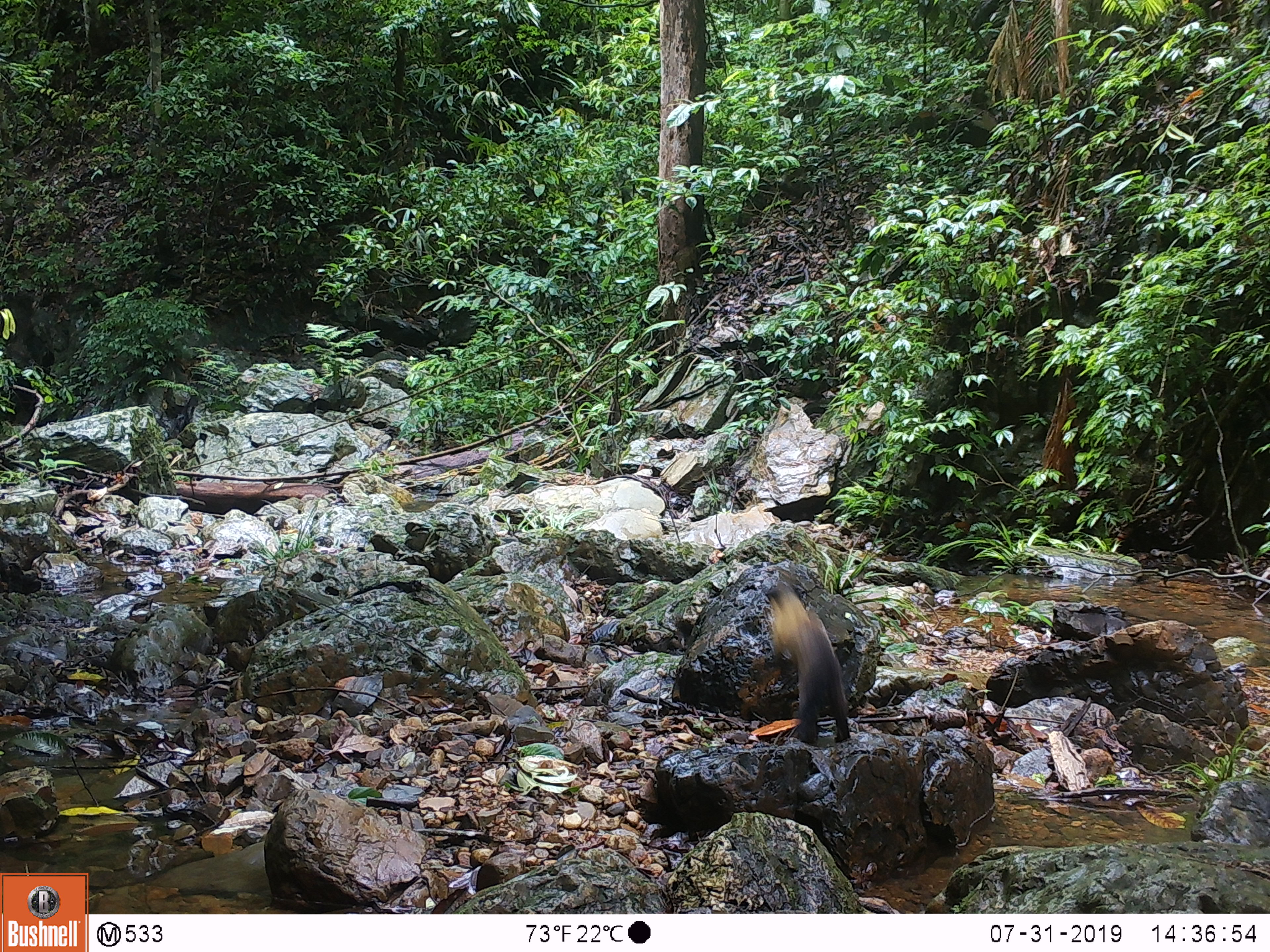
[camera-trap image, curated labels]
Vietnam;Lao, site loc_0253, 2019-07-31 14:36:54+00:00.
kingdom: Animalia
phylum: Chordata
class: Mammalia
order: Carnivora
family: Mustelidae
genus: Martes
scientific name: Martes flavigula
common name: yellow-throated marten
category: yellow throated marten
Yellow throated marten (yellow-throated marten) (Martes flavigula). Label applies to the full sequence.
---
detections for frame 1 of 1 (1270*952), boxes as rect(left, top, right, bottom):
yellow throated marten: rect(764, 582, 852, 744)